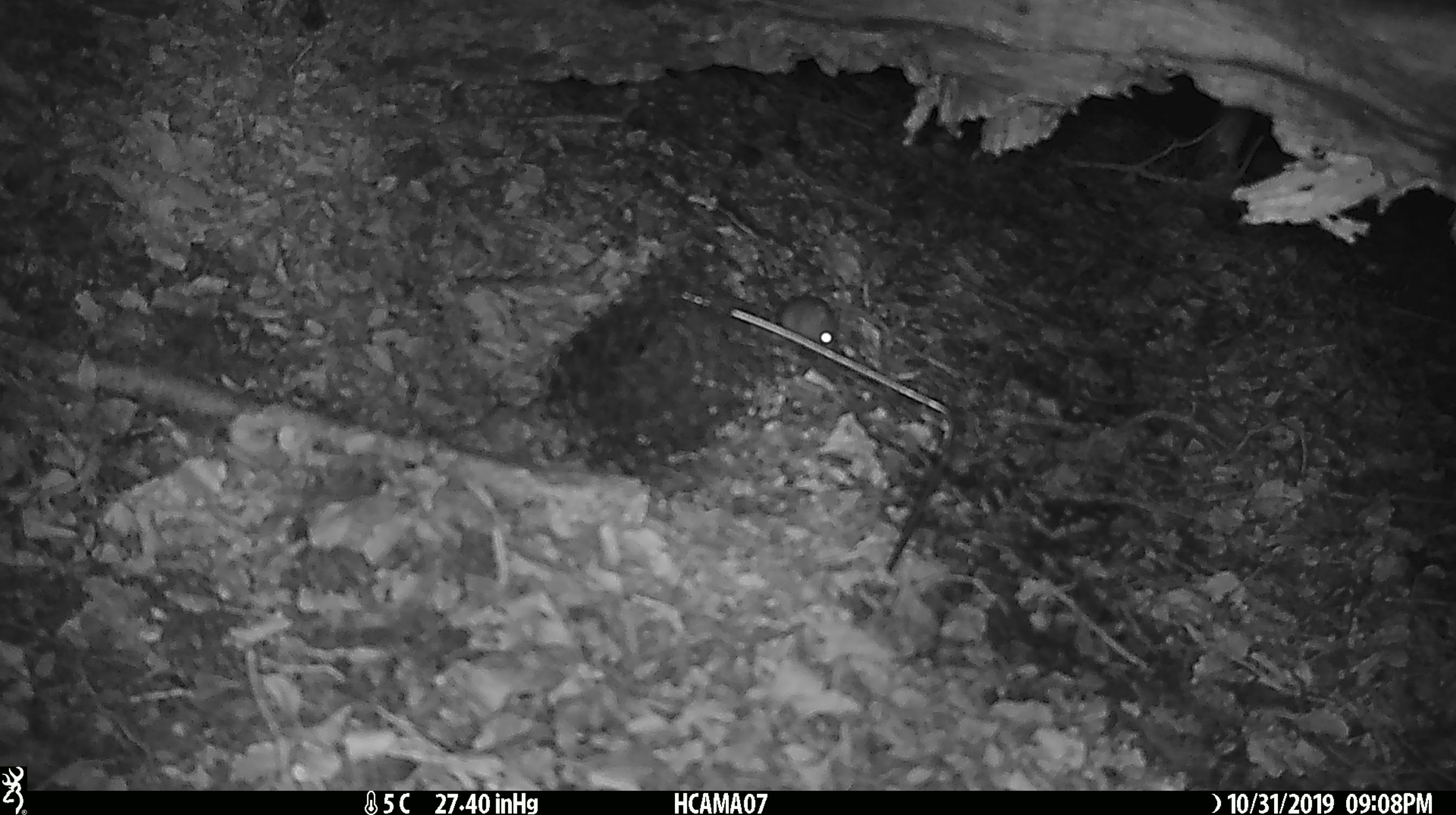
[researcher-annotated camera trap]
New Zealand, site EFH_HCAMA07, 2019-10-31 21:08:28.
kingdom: Animalia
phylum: Chordata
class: Mammalia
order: Rodentia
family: Muridae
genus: Mus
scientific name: Mus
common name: mouse